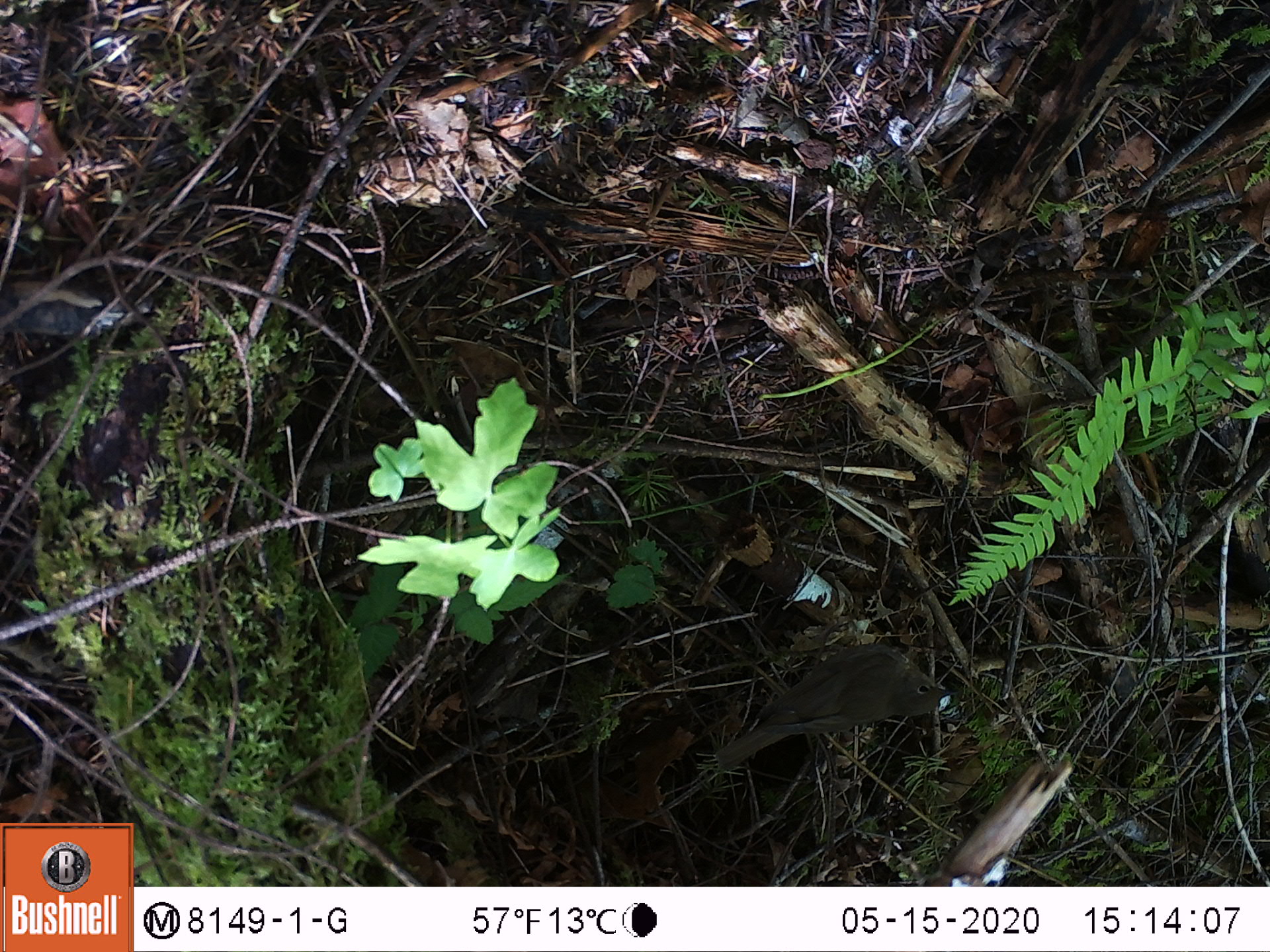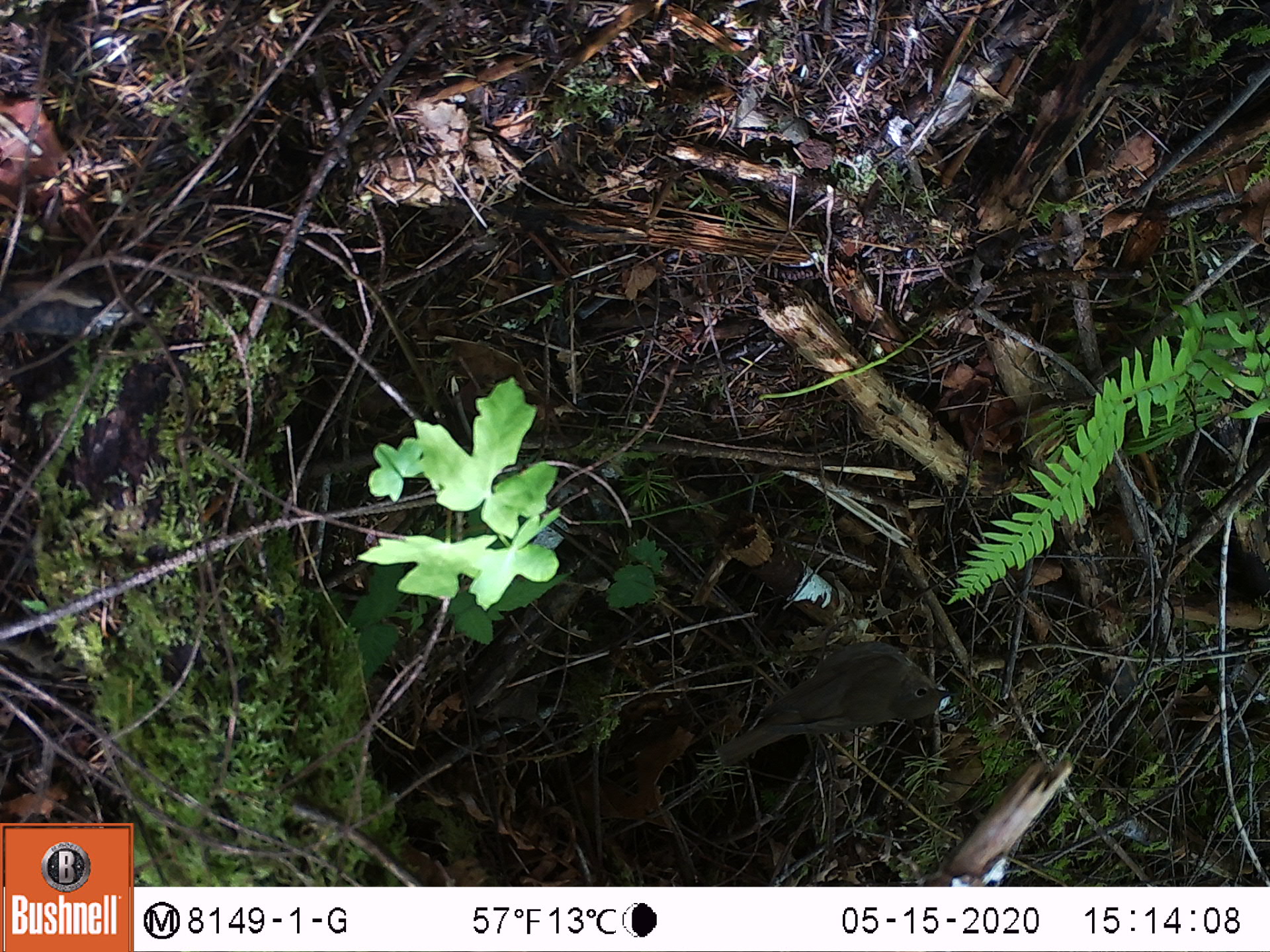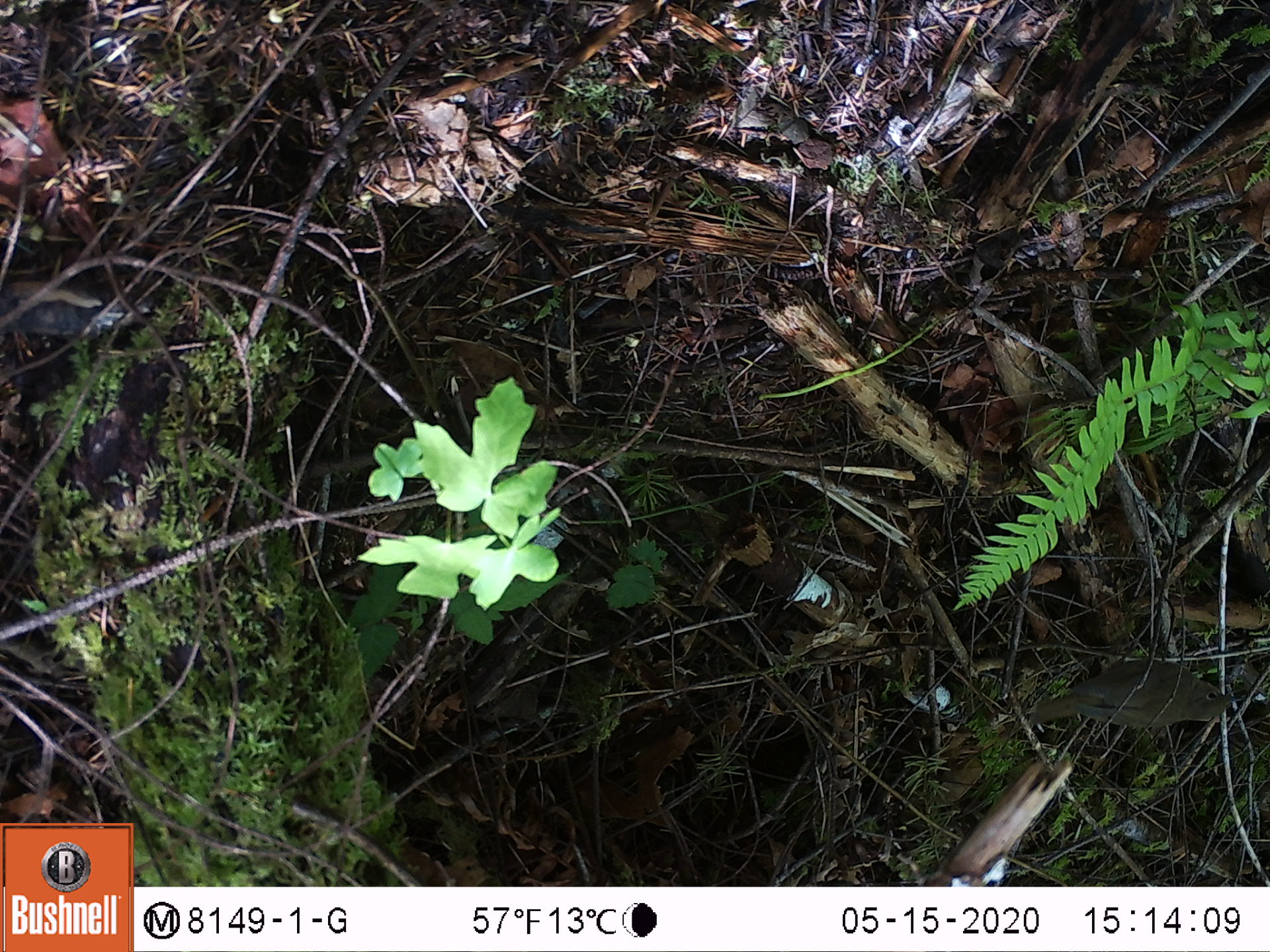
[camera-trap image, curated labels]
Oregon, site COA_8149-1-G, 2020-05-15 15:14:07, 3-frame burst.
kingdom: Animalia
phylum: Chordata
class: Aves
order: Passeriformes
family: Turdidae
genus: Catharus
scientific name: Catharus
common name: brown thrushes and nightingale-thrushes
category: catharus species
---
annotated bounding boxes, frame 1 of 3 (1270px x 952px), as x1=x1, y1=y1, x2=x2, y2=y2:
catharus species: x1=702, y1=609, x2=972, y2=783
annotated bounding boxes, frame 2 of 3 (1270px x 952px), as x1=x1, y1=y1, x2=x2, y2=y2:
catharus species: x1=710, y1=599, x2=974, y2=788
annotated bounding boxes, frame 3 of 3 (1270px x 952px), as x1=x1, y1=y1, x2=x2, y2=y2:
catharus species: x1=1008, y1=640, x2=1254, y2=751